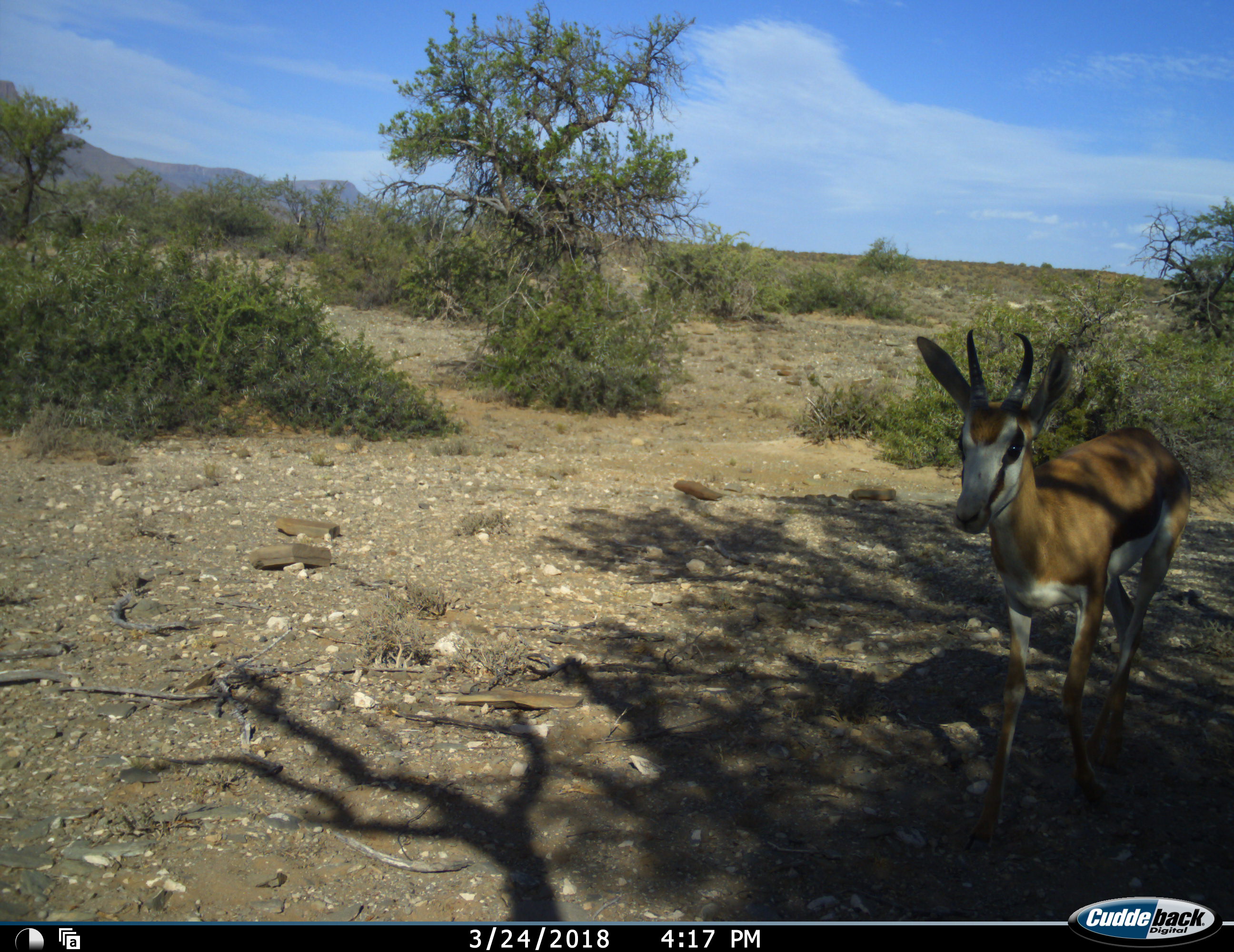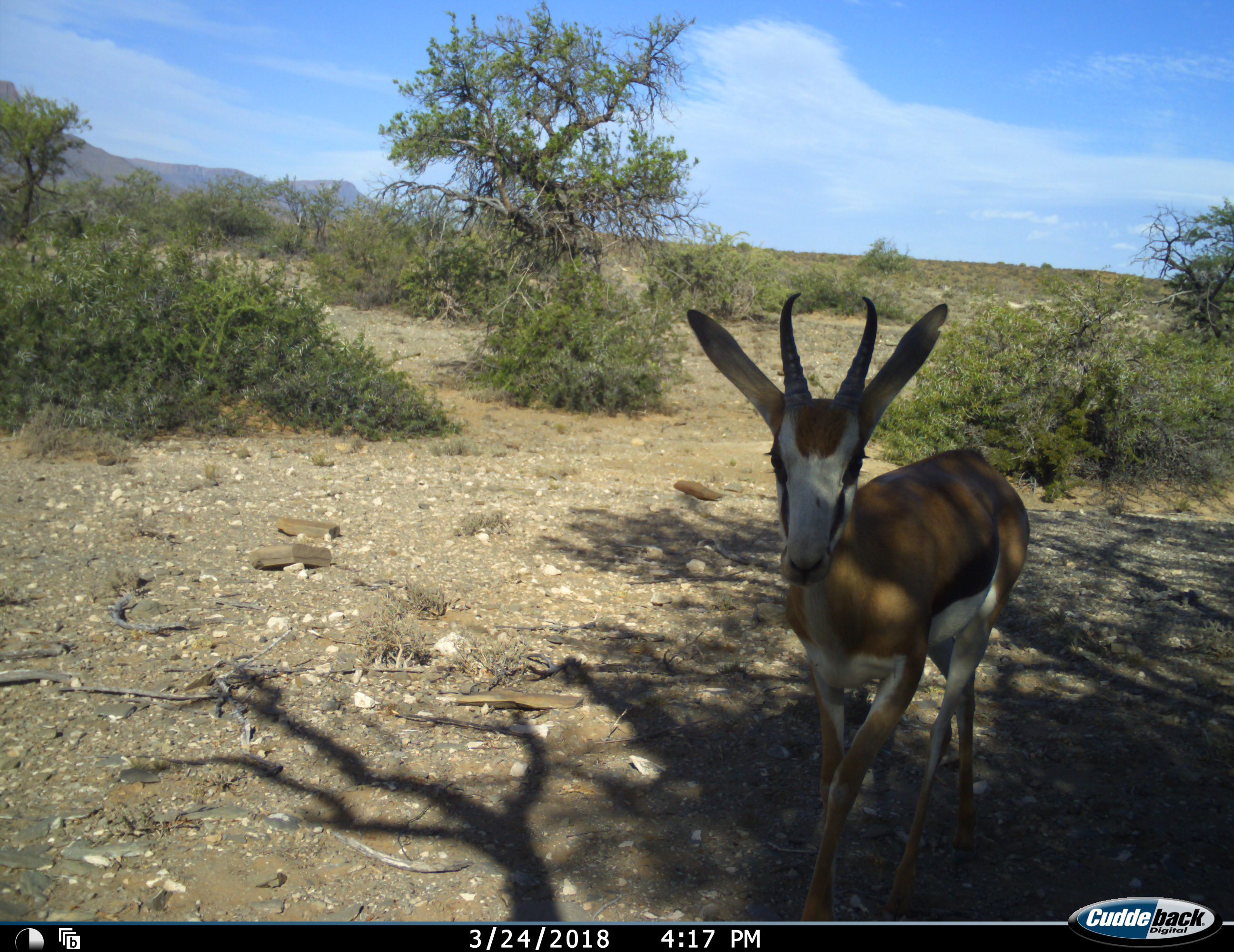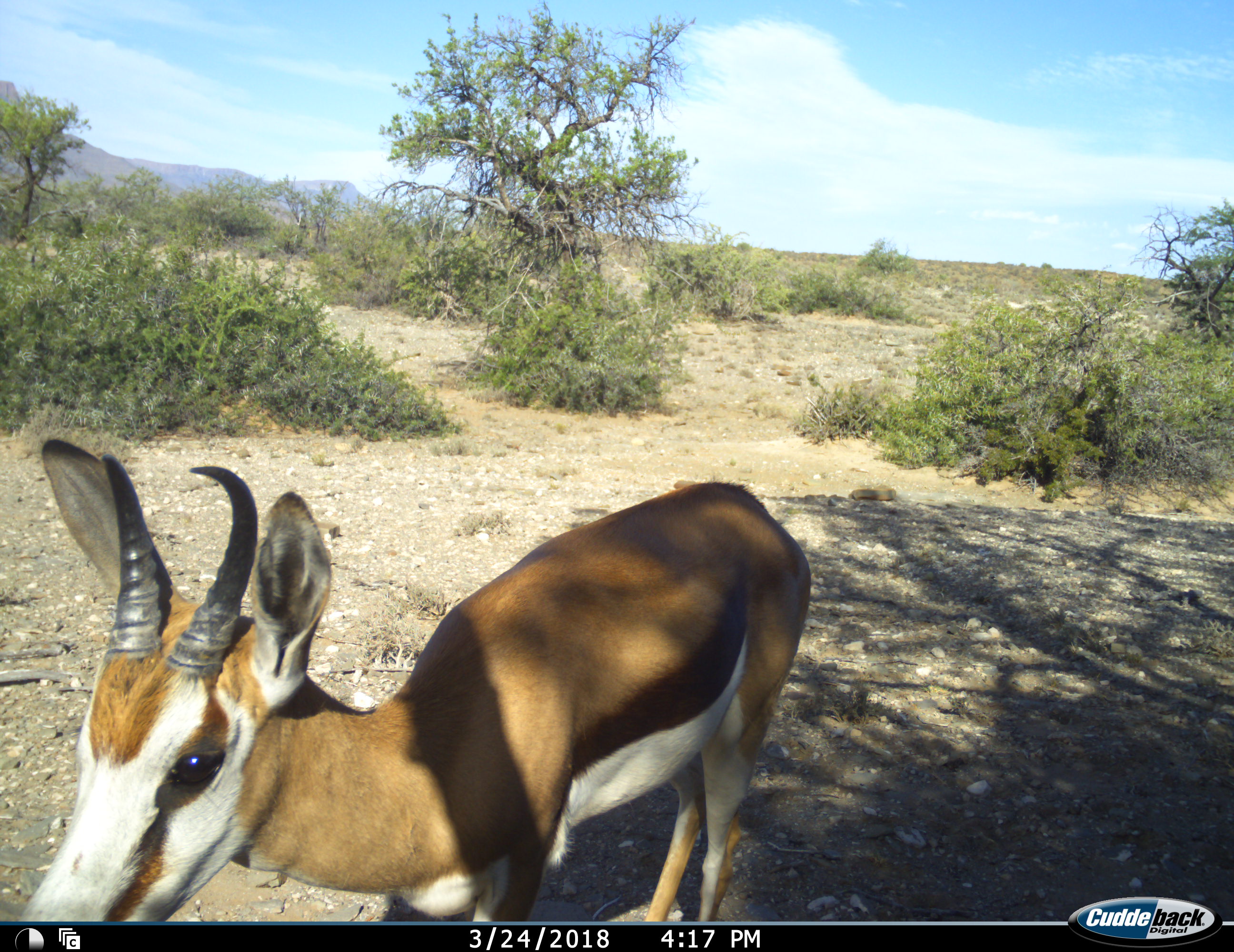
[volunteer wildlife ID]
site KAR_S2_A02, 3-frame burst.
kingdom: Animalia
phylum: Chordata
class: Mammalia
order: Artiodactyla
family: Bovidae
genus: Antidorcas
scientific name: Antidorcas marsupialis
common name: springbok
Springbok (Antidorcas marsupialis), count 1. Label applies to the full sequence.